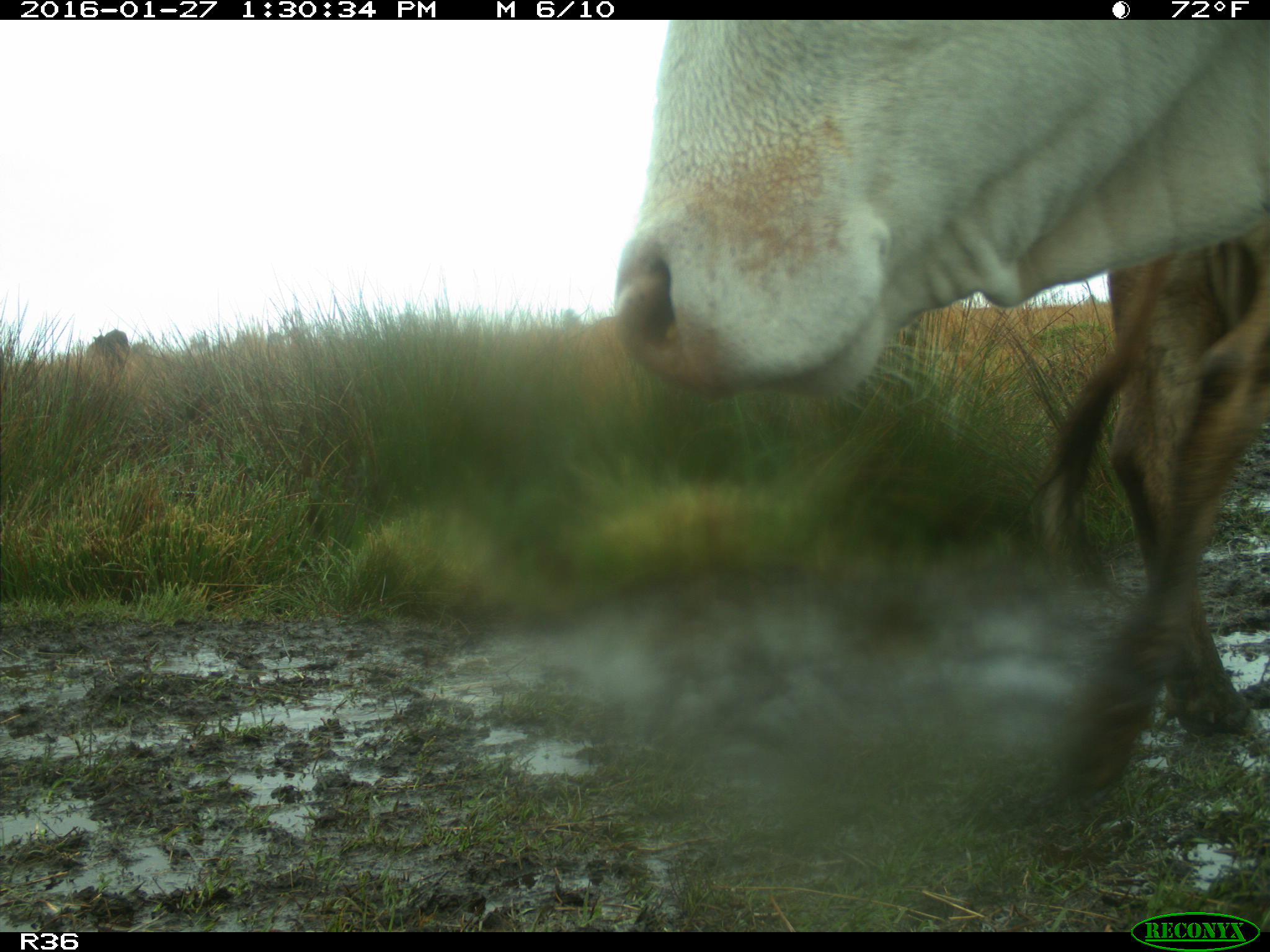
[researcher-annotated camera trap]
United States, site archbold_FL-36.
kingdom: Animalia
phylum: Chordata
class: Mammalia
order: Artiodactyla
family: Bovidae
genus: Bos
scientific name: Bos taurus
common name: domestic cow